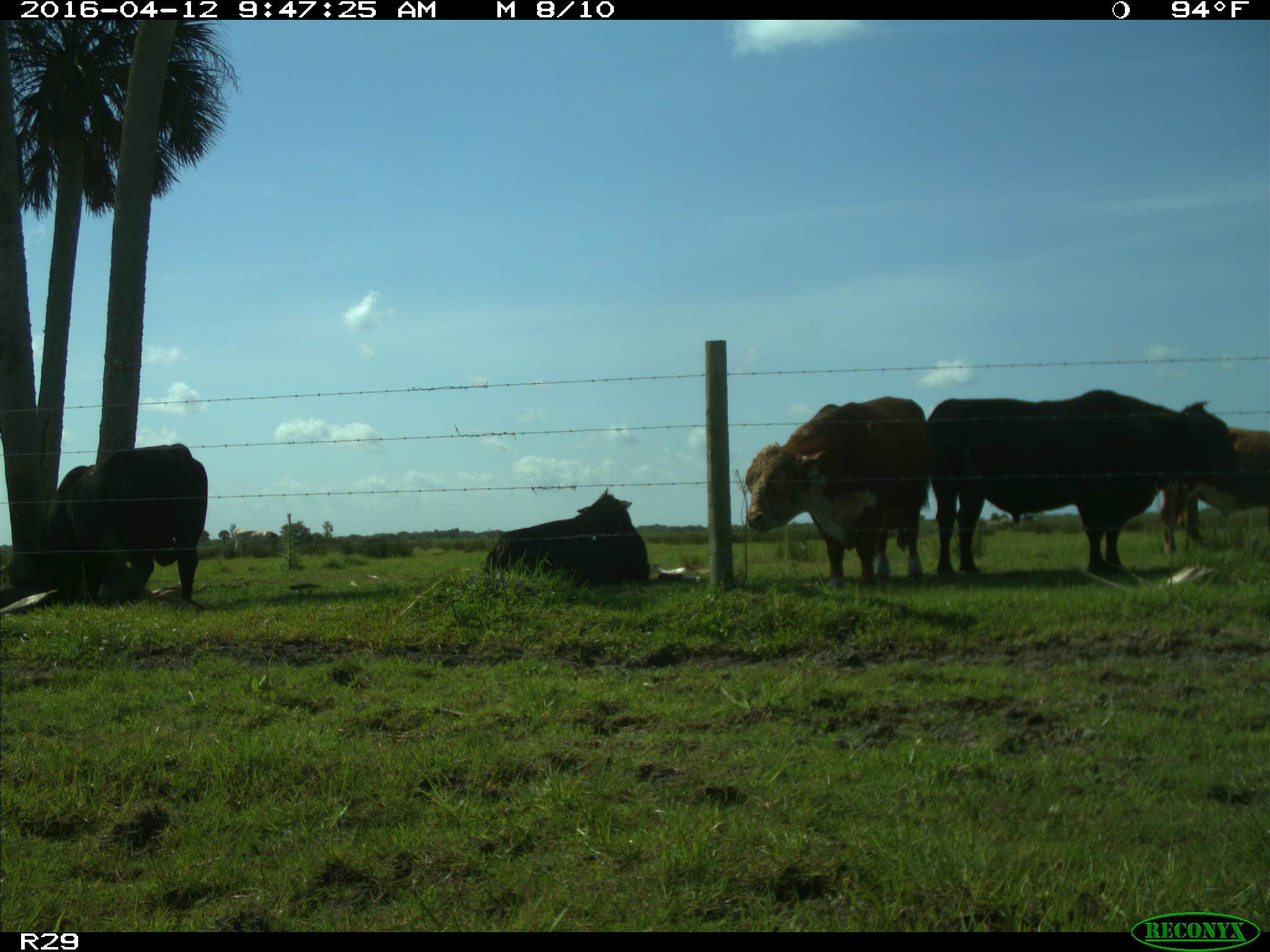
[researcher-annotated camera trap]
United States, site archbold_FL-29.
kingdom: Animalia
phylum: Chordata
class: Mammalia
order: Artiodactyla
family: Bovidae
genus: Bos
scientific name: Bos taurus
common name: domestic cow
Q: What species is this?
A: Bos taurus (domestic cow).